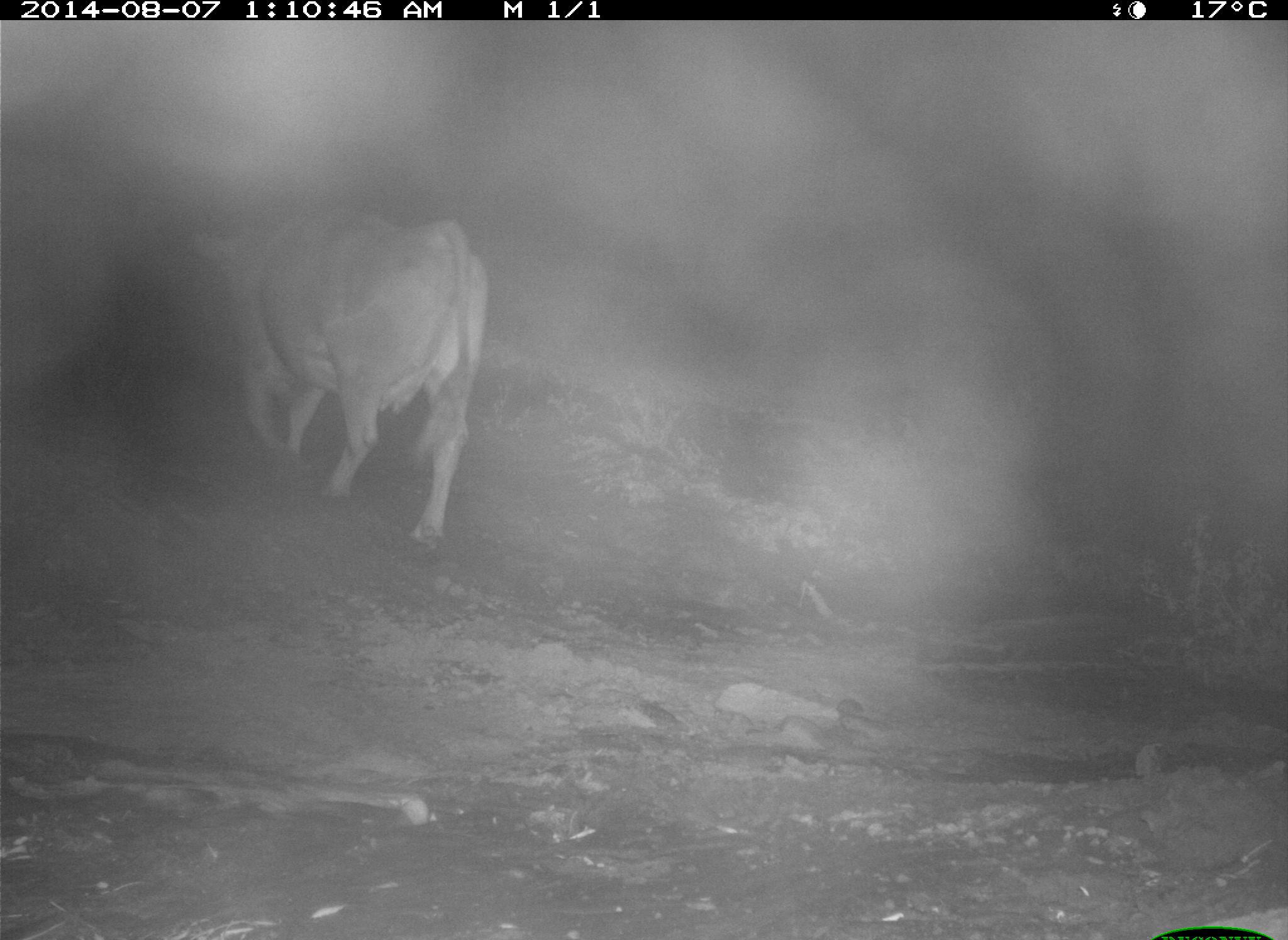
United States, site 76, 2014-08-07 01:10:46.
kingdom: Animalia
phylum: Chordata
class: Mammalia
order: Artiodactyla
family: Bovidae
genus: Bos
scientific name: Bos taurus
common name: cow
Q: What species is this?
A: Cow (Bos taurus).